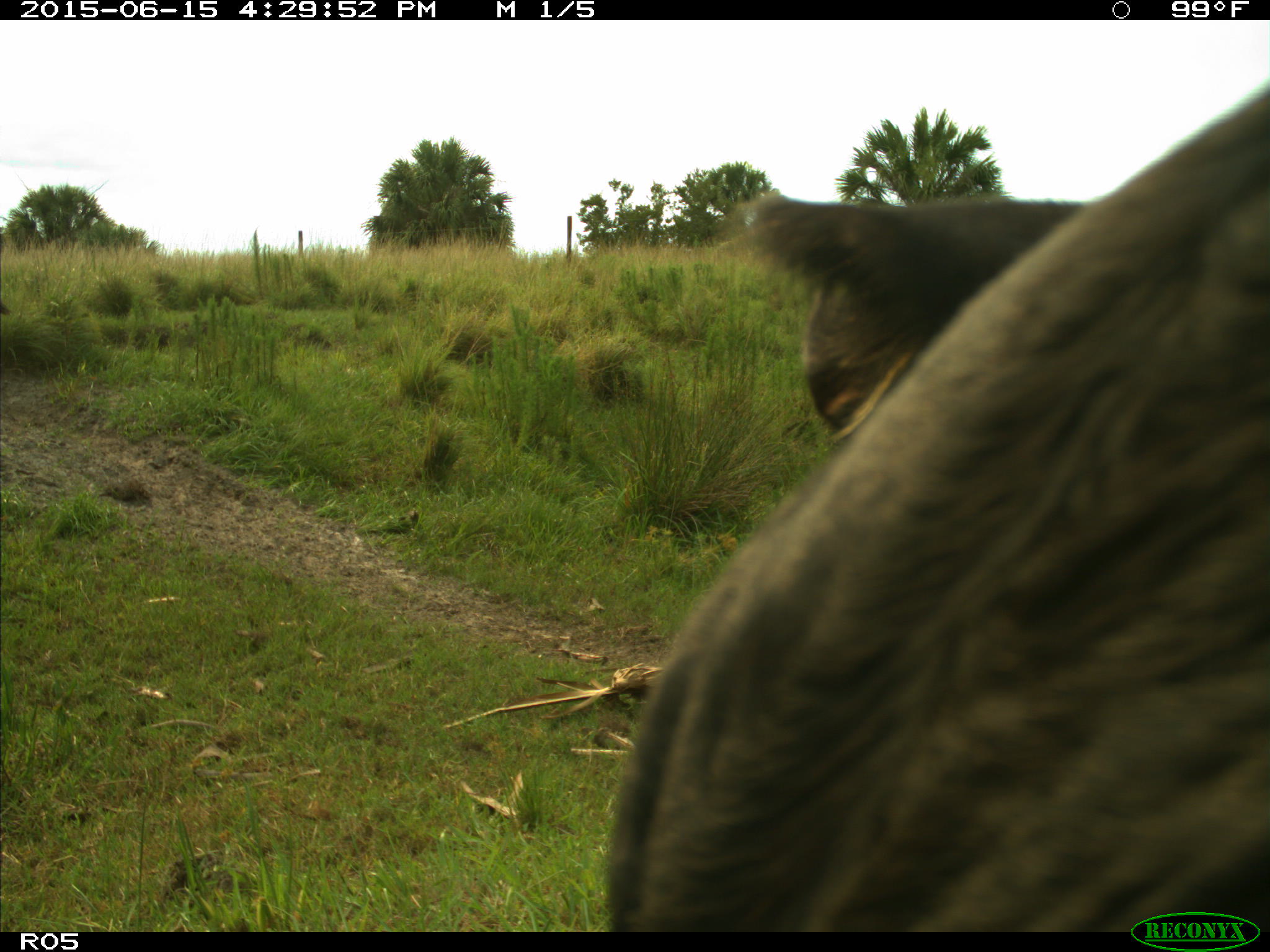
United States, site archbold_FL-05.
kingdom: Animalia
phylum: Chordata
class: Mammalia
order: Artiodactyla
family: Bovidae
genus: Bos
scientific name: Bos taurus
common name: domestic cow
Bos taurus (domestic cow).